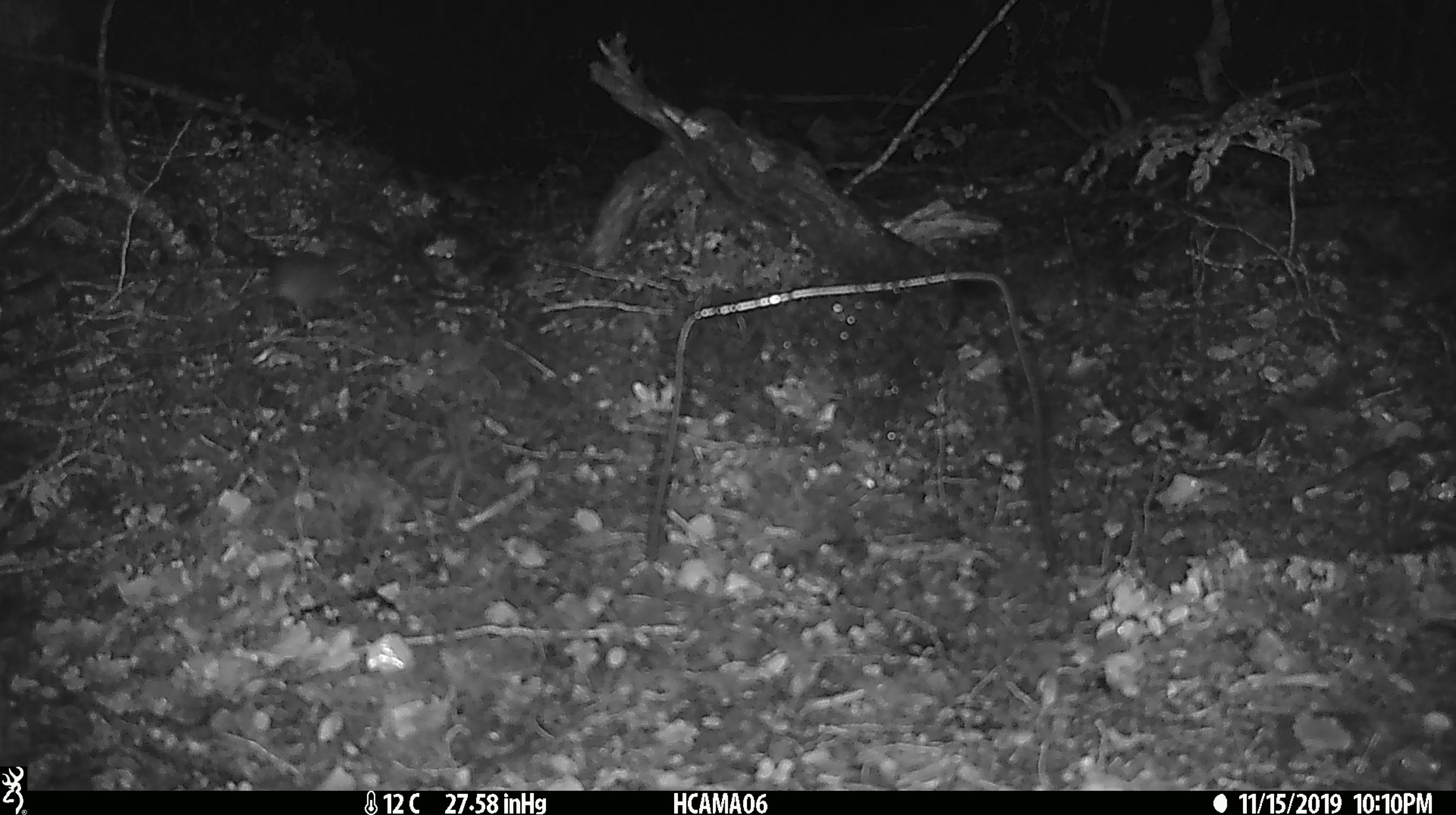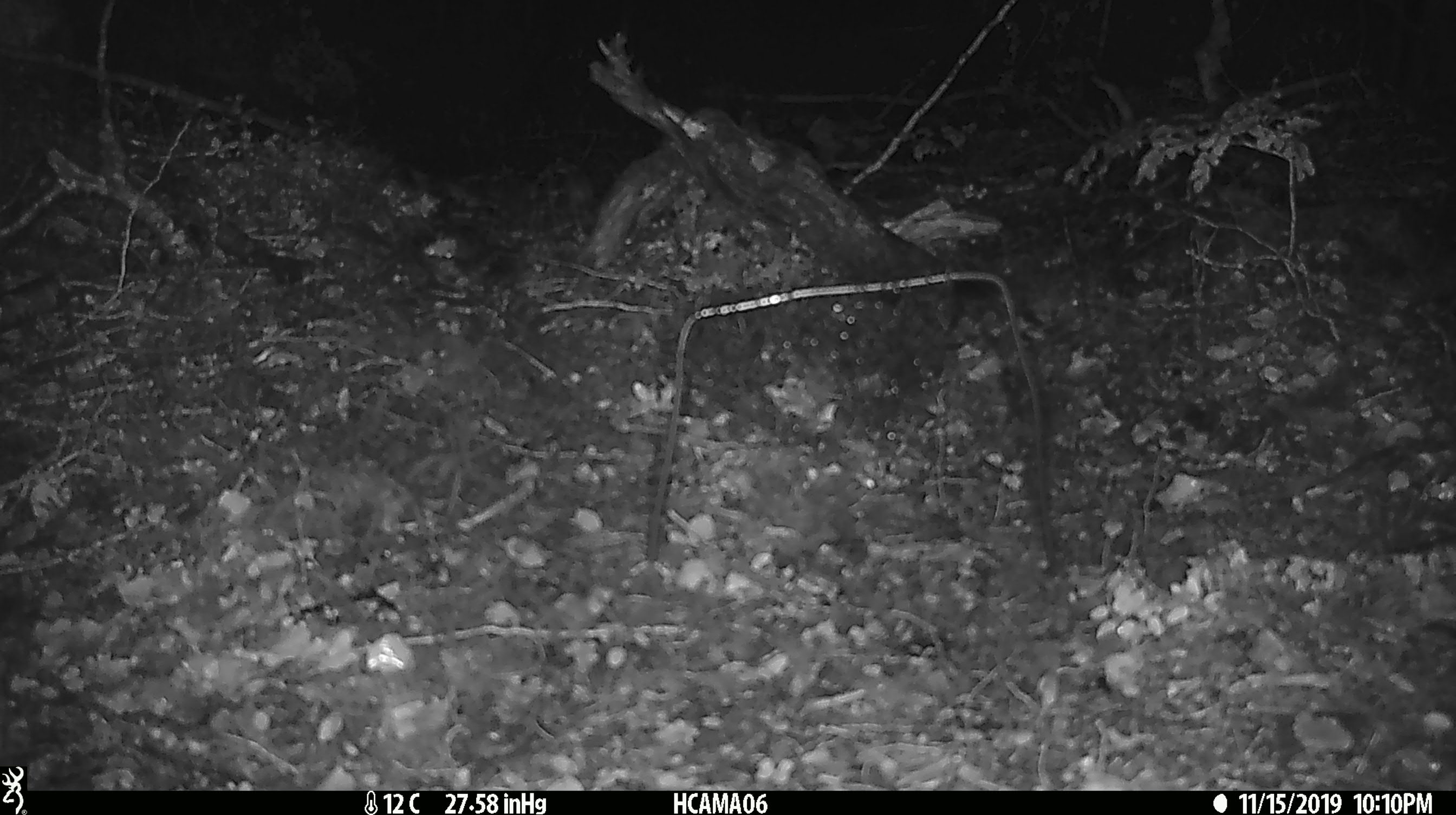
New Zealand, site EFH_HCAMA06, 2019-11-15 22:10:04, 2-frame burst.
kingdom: Animalia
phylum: Chordata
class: Mammalia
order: Rodentia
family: Muridae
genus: Mus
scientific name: Mus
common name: mouse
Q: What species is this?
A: Mouse (Mus).